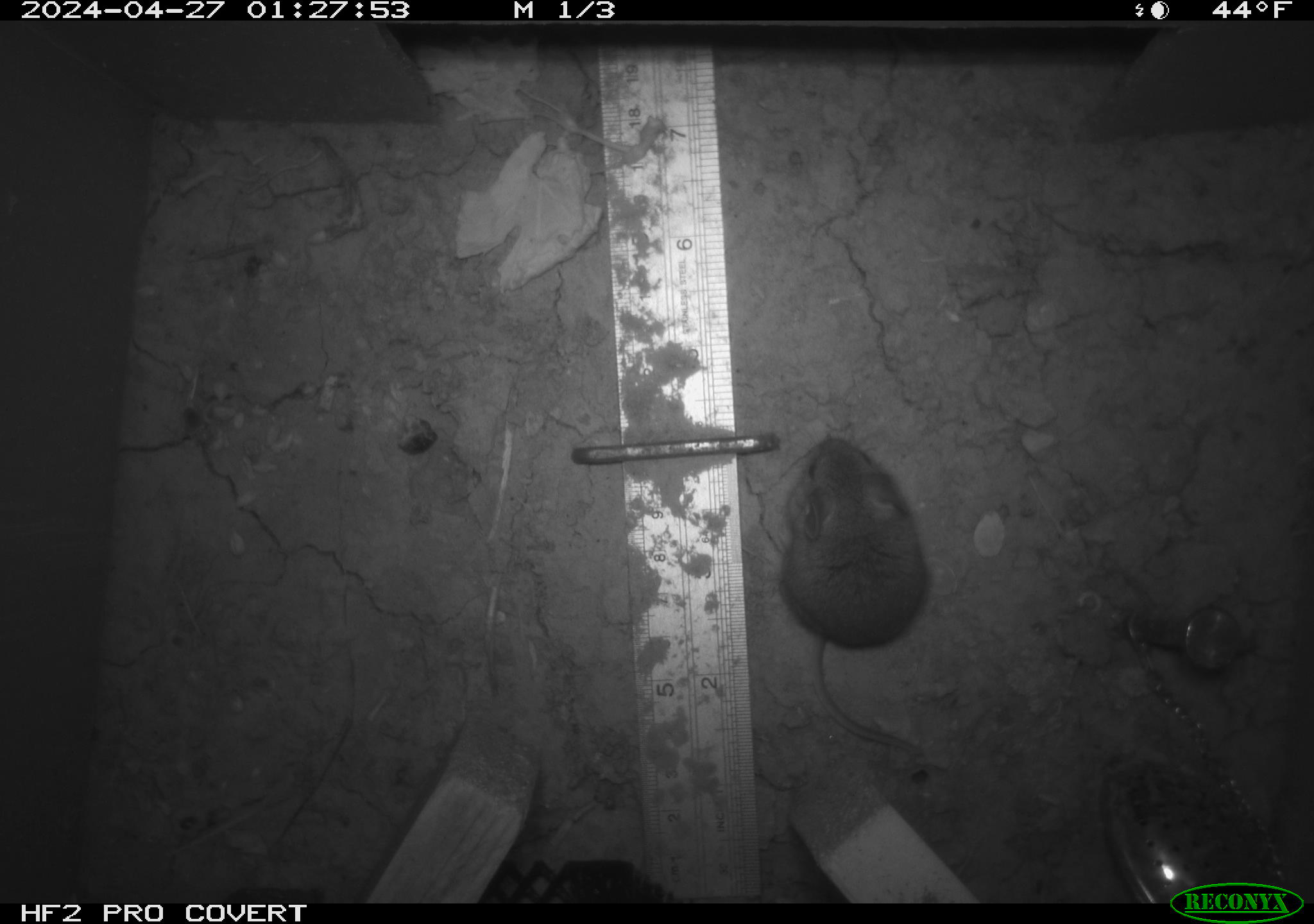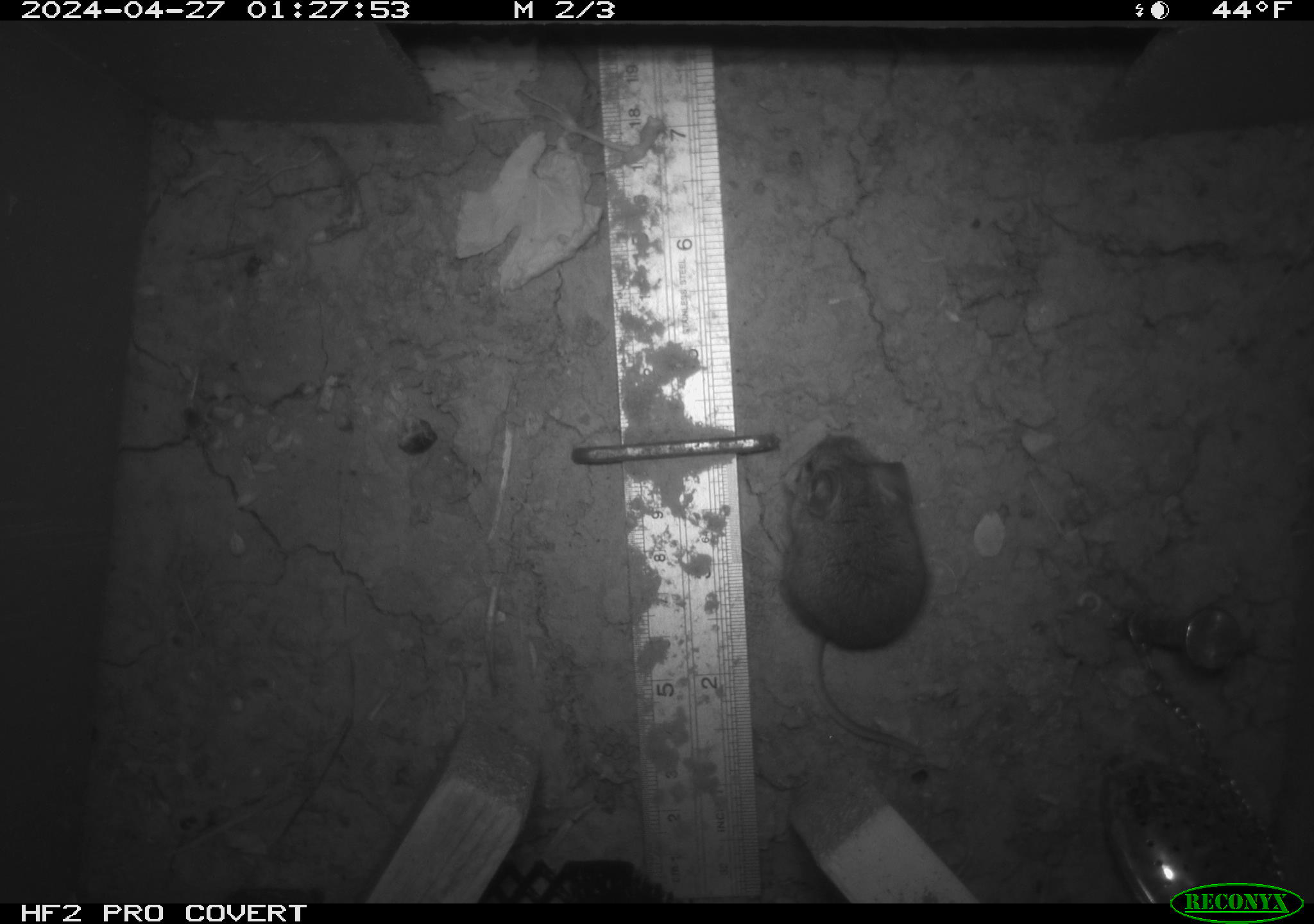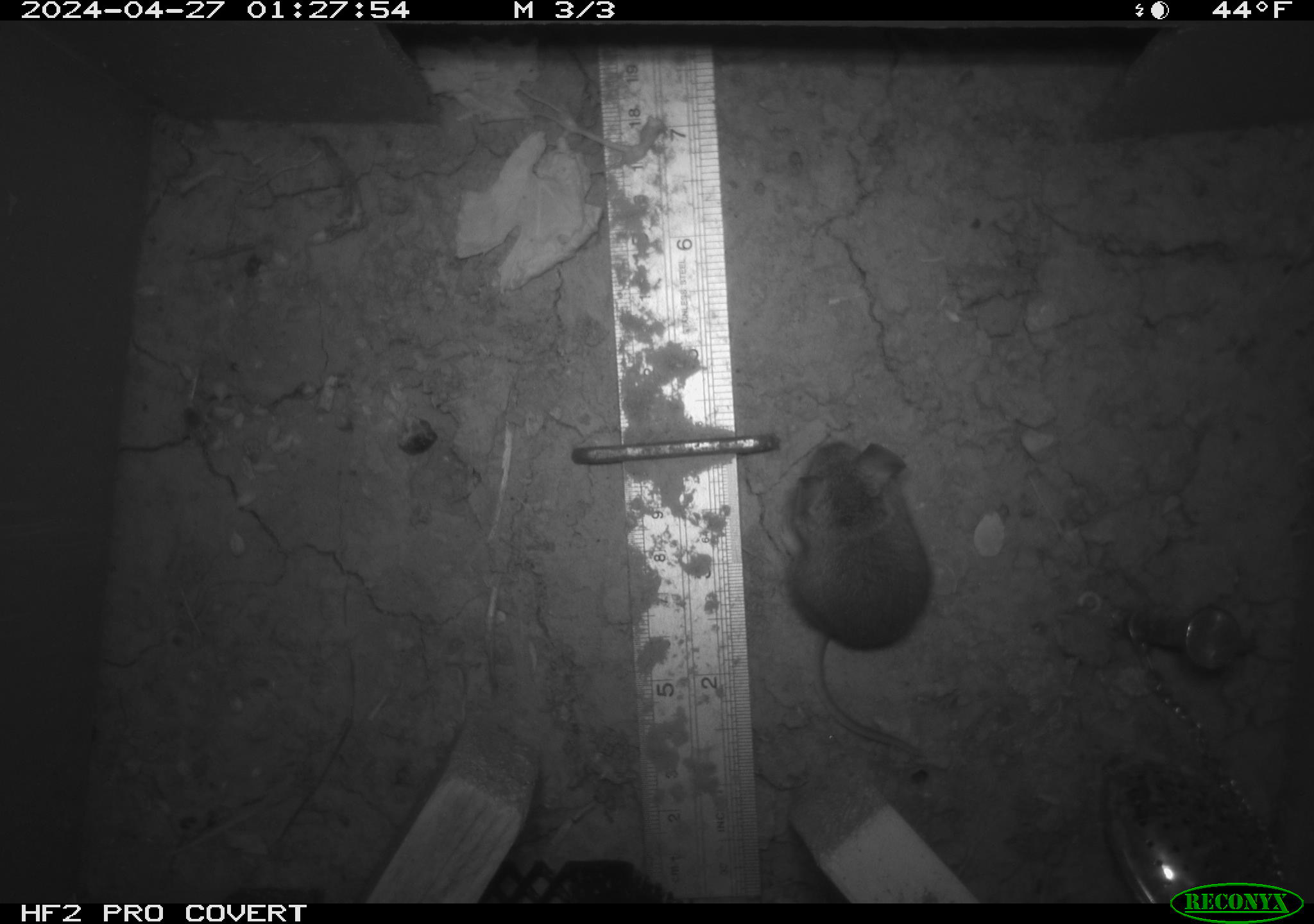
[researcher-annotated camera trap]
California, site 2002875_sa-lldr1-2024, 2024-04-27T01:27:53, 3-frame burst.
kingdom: Animalia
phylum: Chordata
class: Mammalia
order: Rodentia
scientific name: Rodentia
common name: mouse species